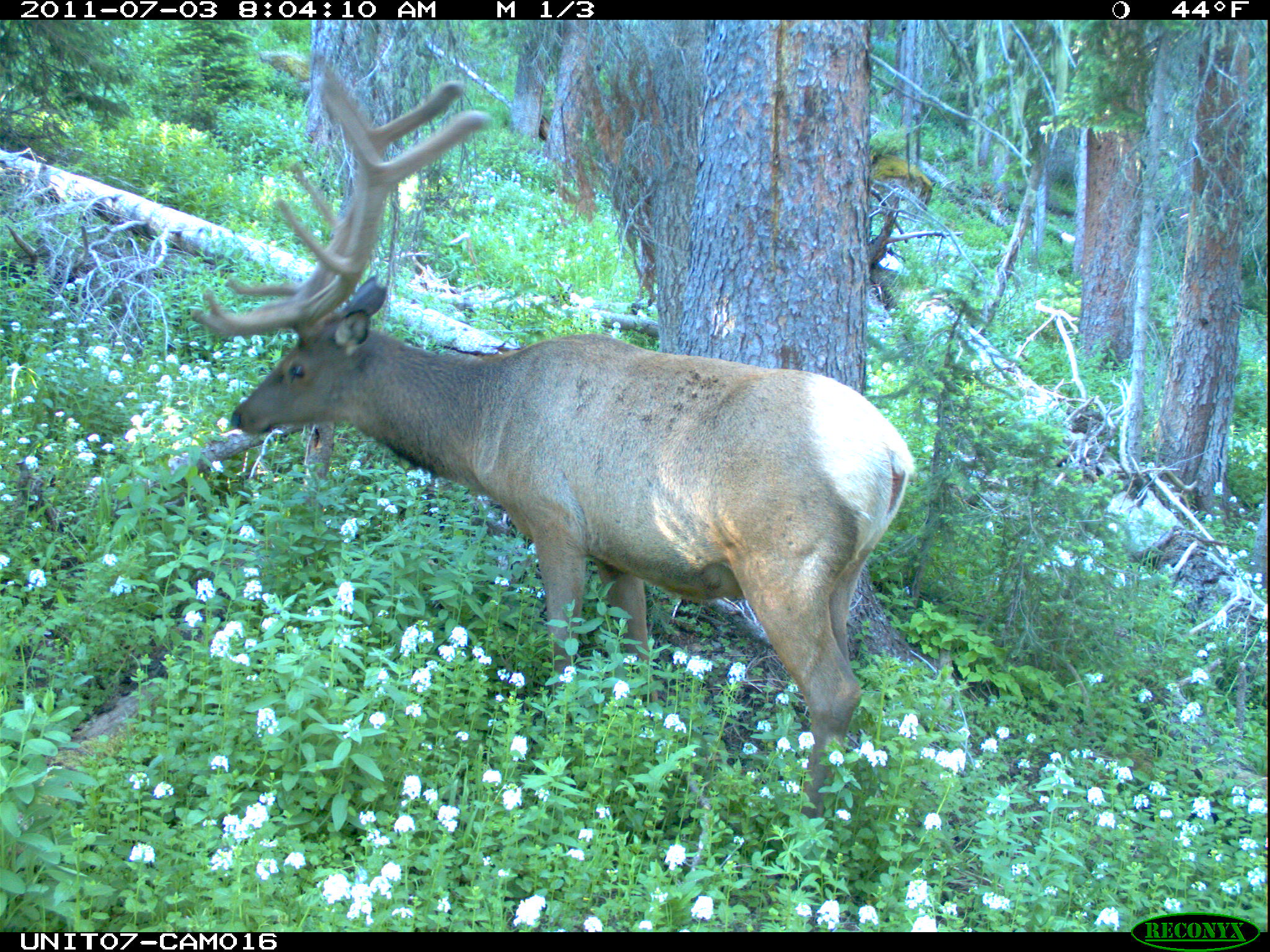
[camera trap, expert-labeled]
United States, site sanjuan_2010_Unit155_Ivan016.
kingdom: Animalia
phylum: Chordata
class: Mammalia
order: Artiodactyla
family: Cervidae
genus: Cervus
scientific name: Cervus elaphus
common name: red deer